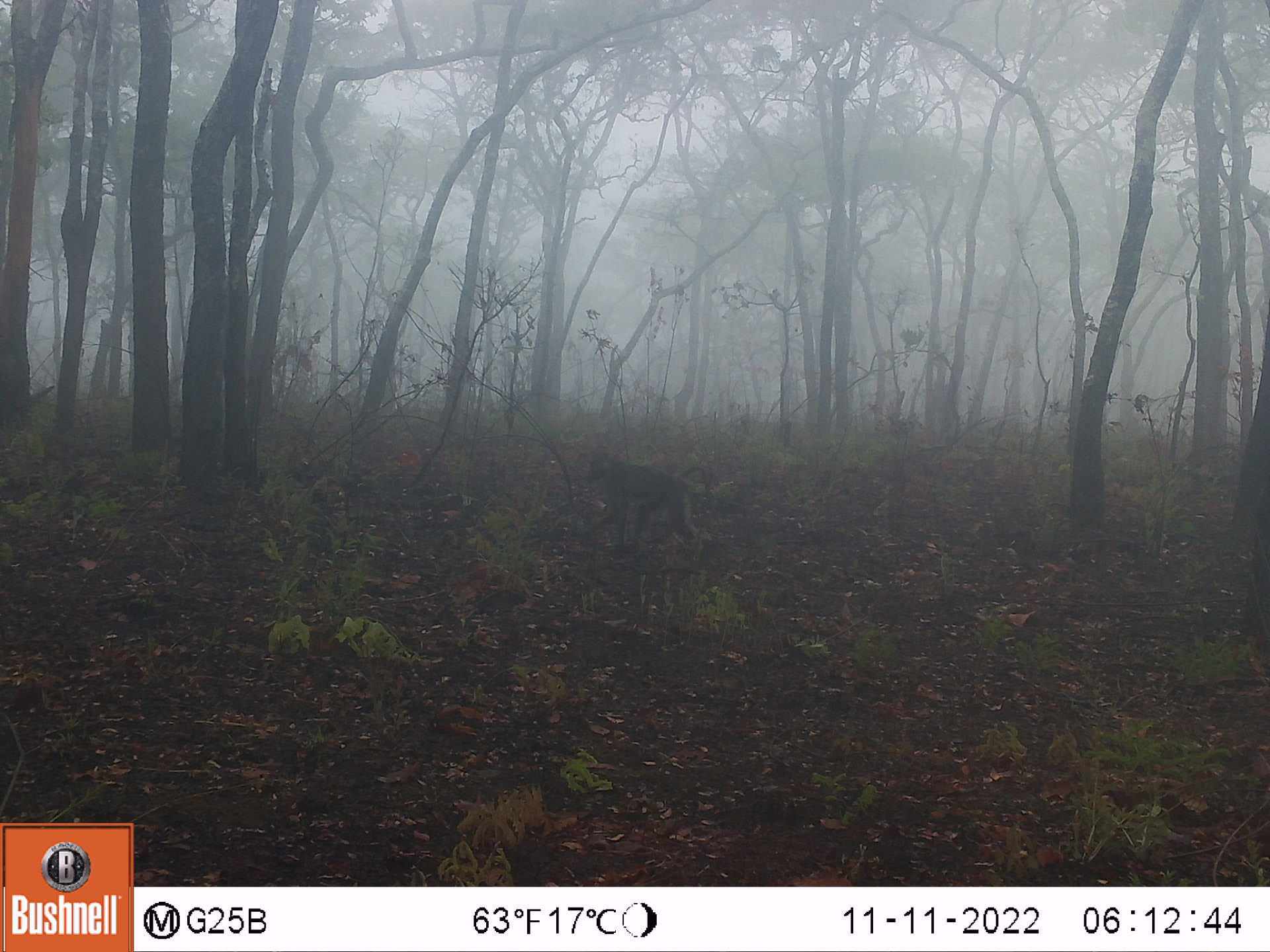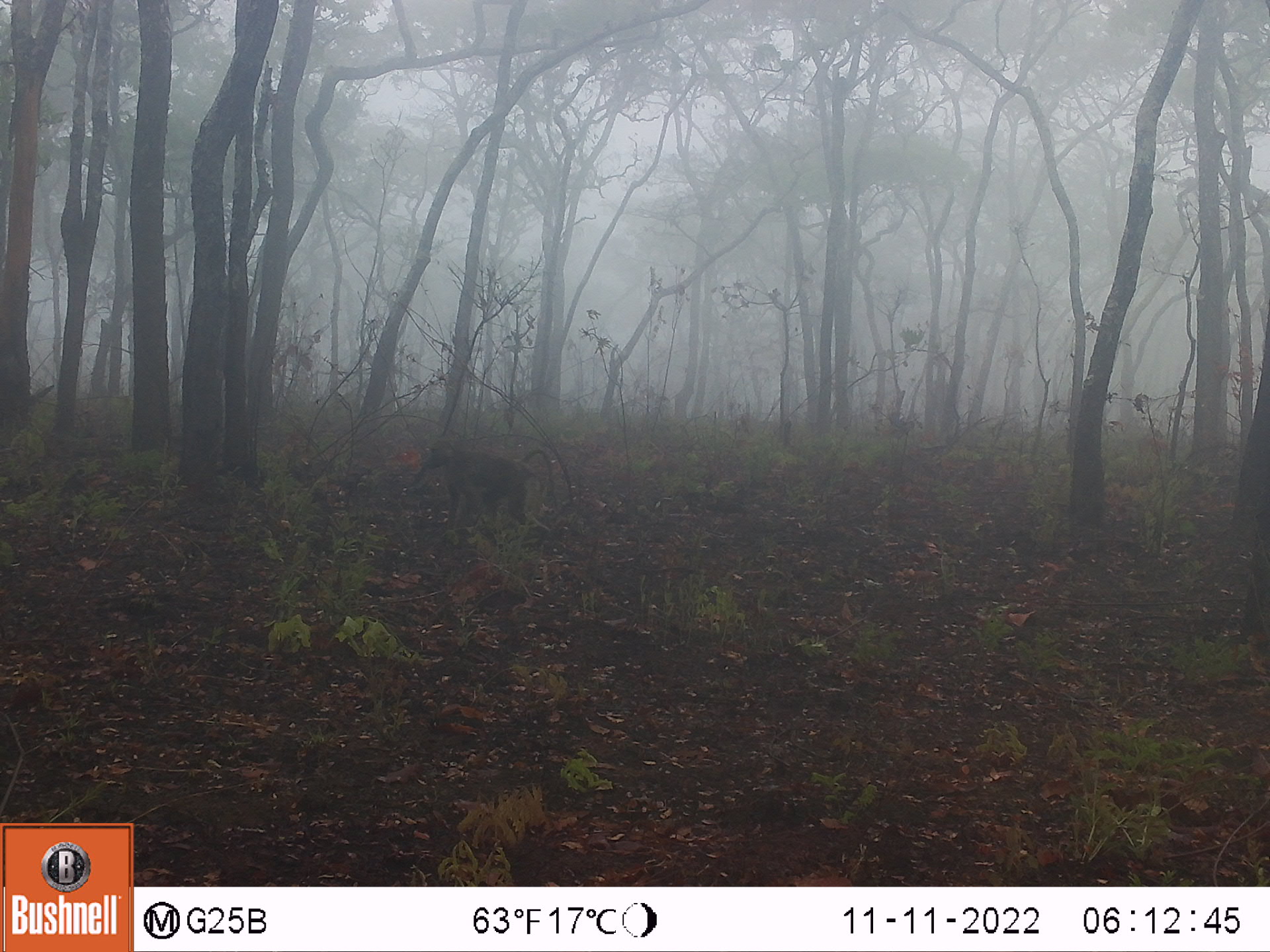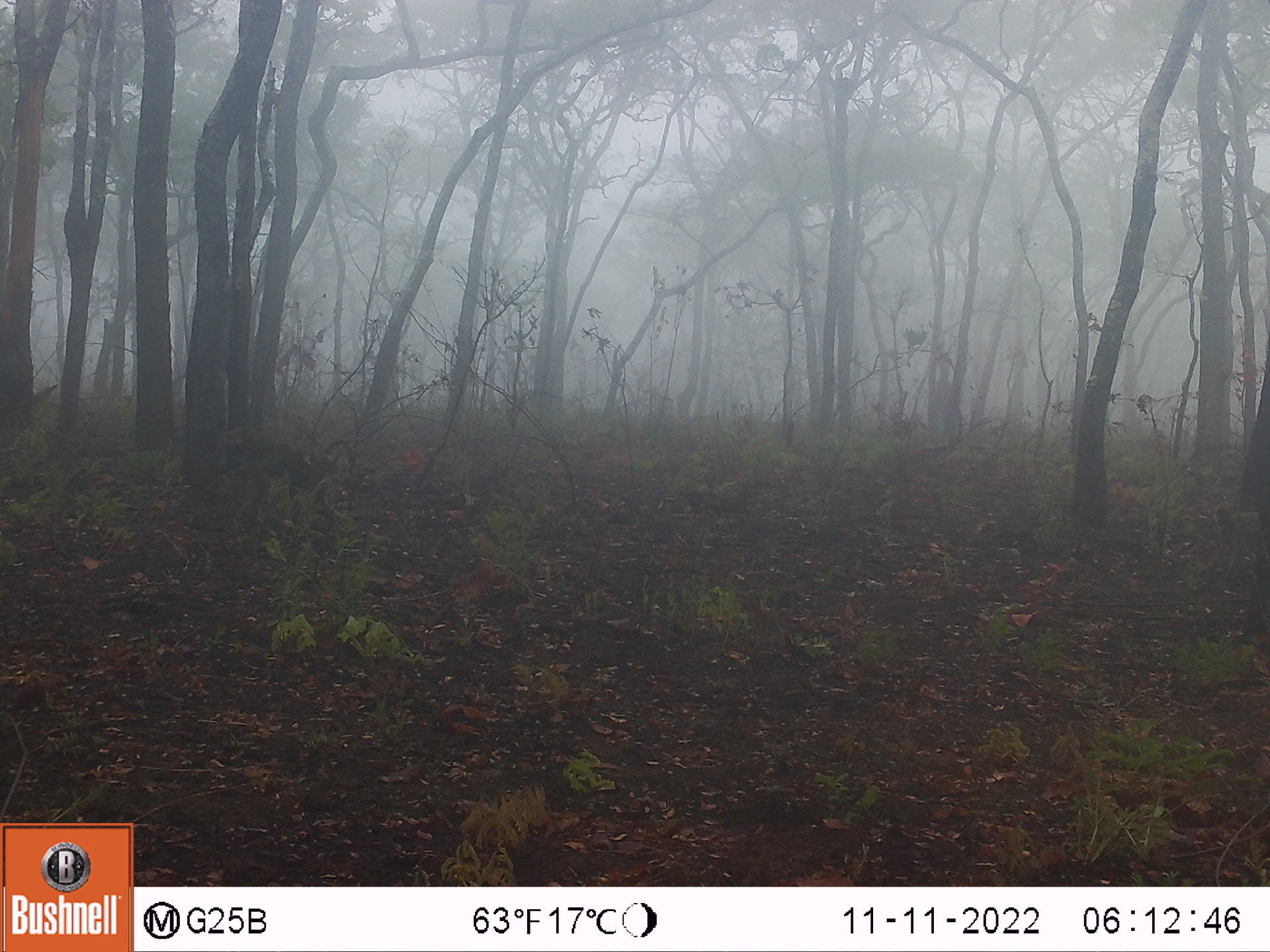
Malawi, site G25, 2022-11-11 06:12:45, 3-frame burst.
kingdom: Animalia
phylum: Chordata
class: Mammalia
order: Primates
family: Cercopithecidae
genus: Papio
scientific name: Papio cynocephalus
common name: yellow baboon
Yellow baboon (Papio cynocephalus), count 1.